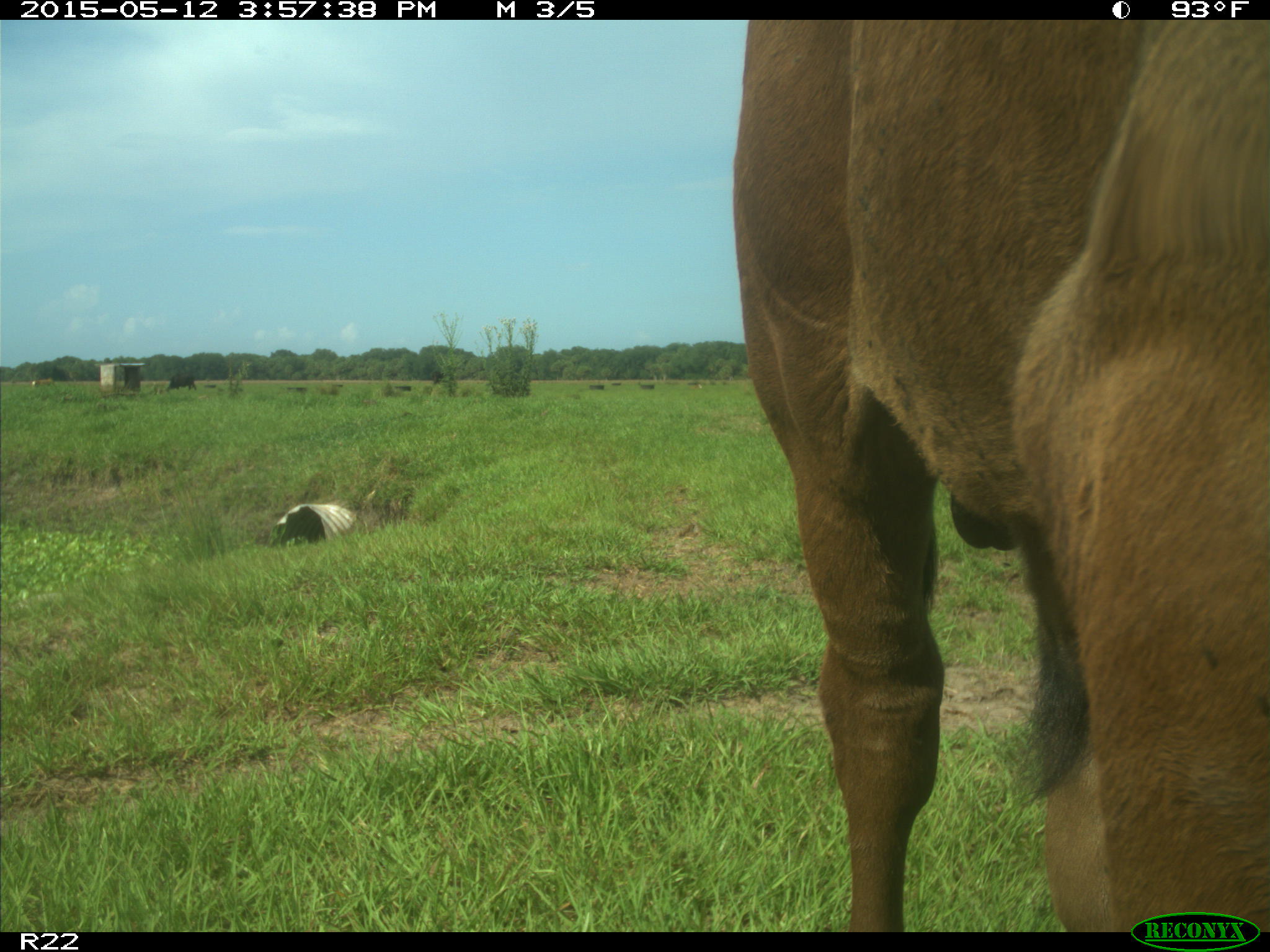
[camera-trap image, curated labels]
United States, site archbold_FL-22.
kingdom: Animalia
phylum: Chordata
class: Mammalia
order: Artiodactyla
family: Bovidae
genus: Bos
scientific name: Bos taurus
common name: domestic cow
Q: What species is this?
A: Bos taurus (domestic cow).